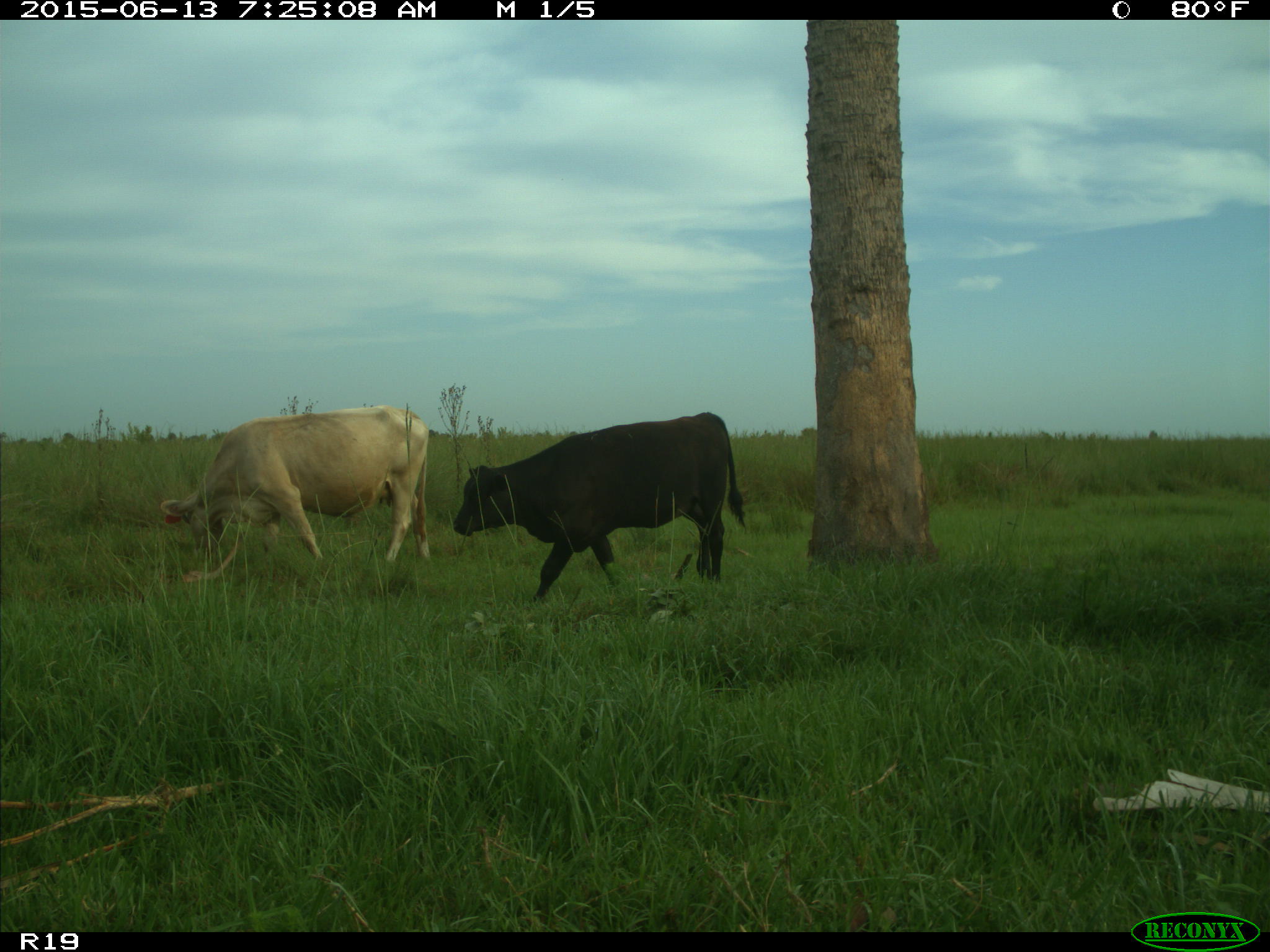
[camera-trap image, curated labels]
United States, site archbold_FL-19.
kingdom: Animalia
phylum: Chordata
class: Mammalia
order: Artiodactyla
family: Bovidae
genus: Bos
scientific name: Bos taurus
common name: domestic cow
Bos taurus (domestic cow).